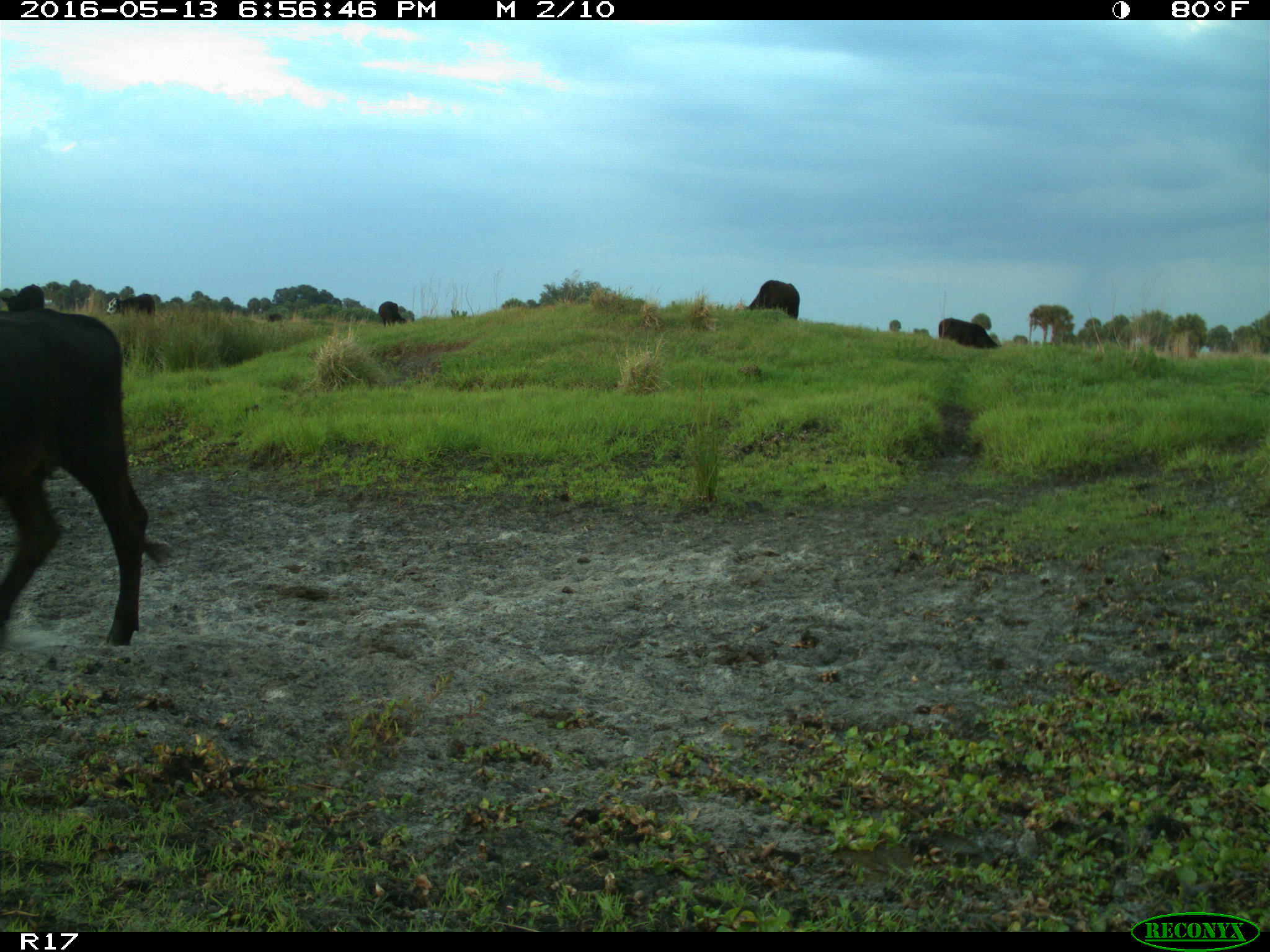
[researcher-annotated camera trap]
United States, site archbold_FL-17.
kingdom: Animalia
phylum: Chordata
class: Mammalia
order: Artiodactyla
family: Bovidae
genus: Bos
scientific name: Bos taurus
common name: domestic cow